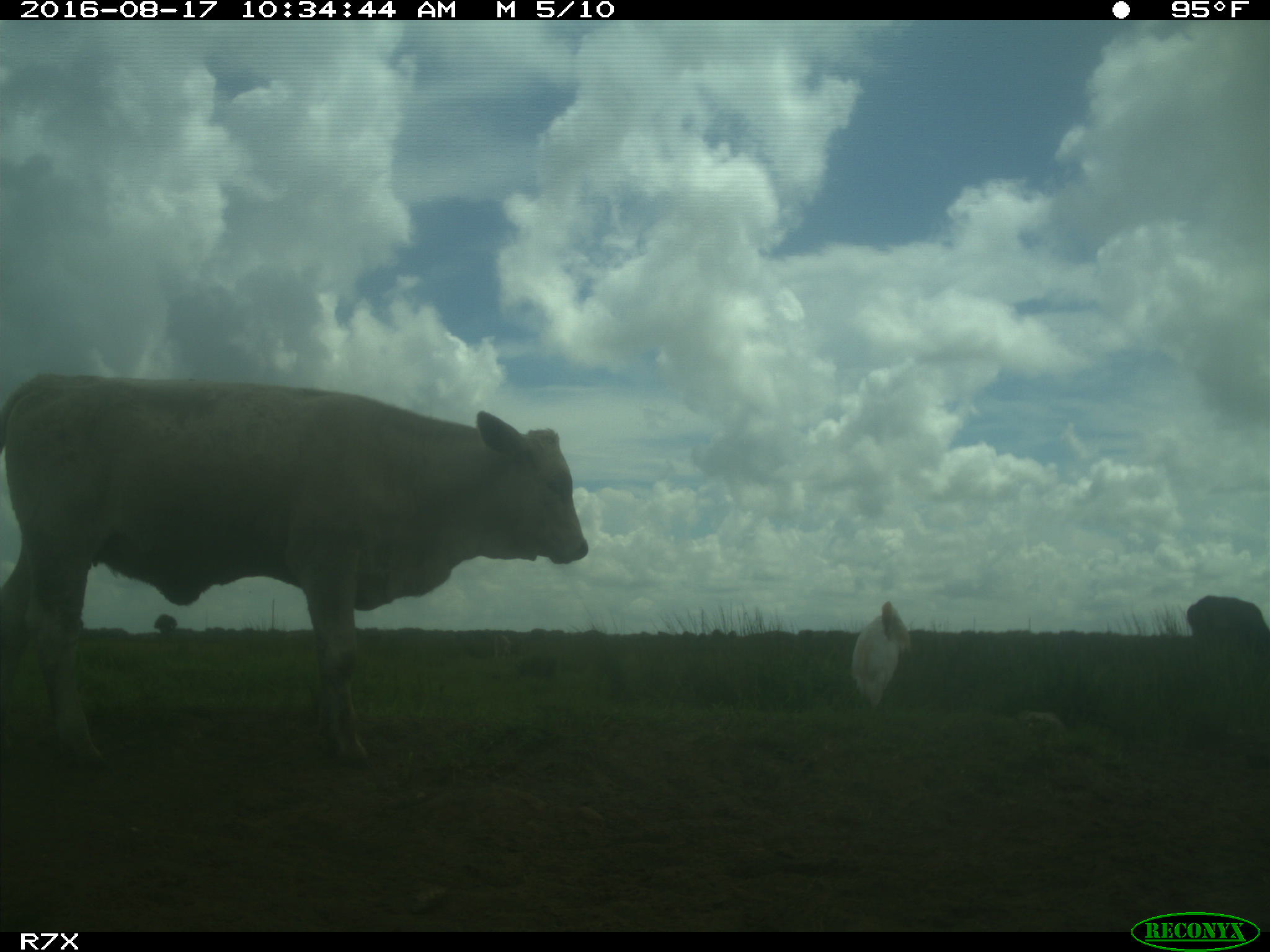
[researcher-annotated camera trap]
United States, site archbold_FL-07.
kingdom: Animalia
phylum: Chordata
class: Mammalia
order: Artiodactyla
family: Bovidae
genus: Bos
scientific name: Bos taurus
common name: domestic cow